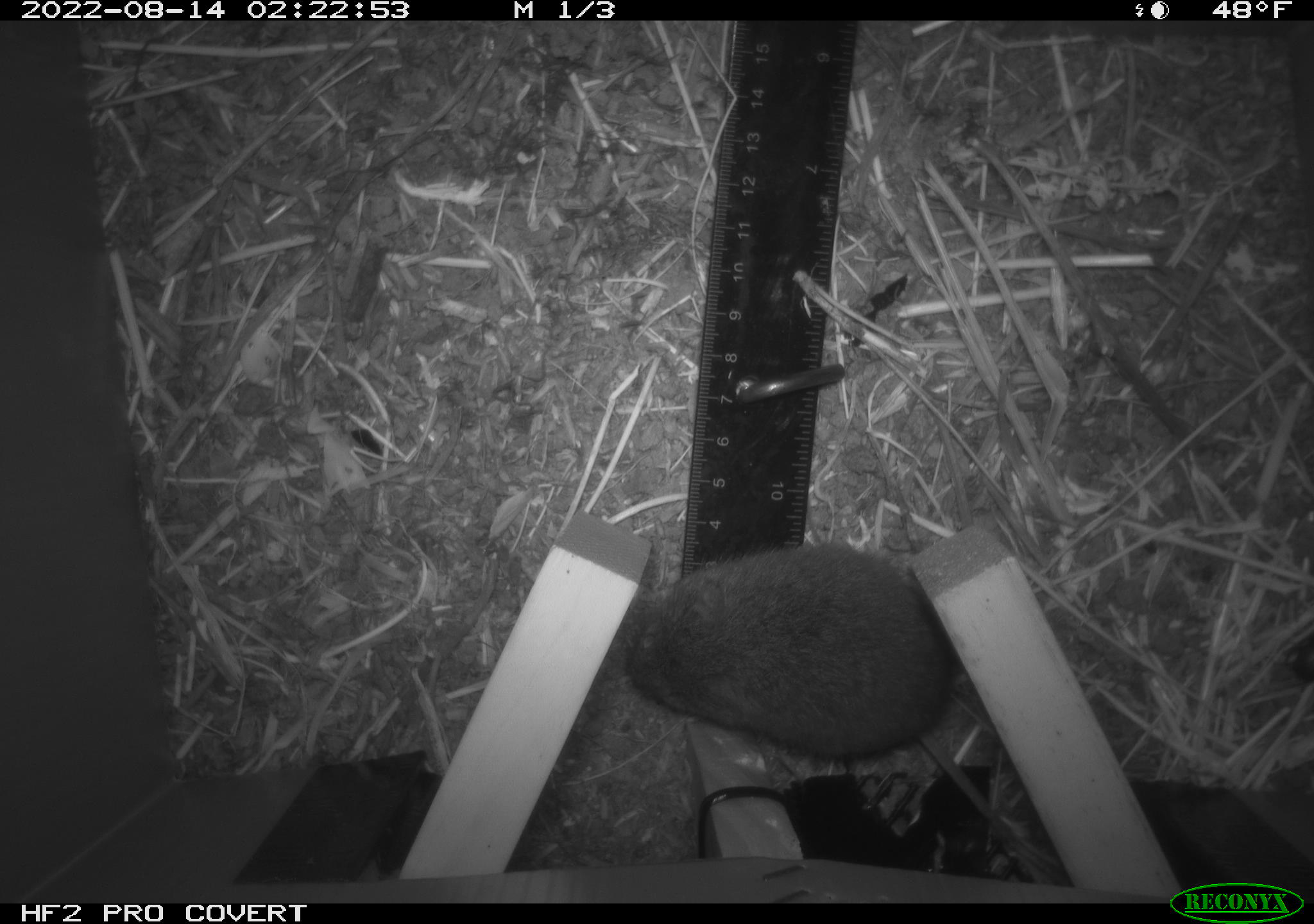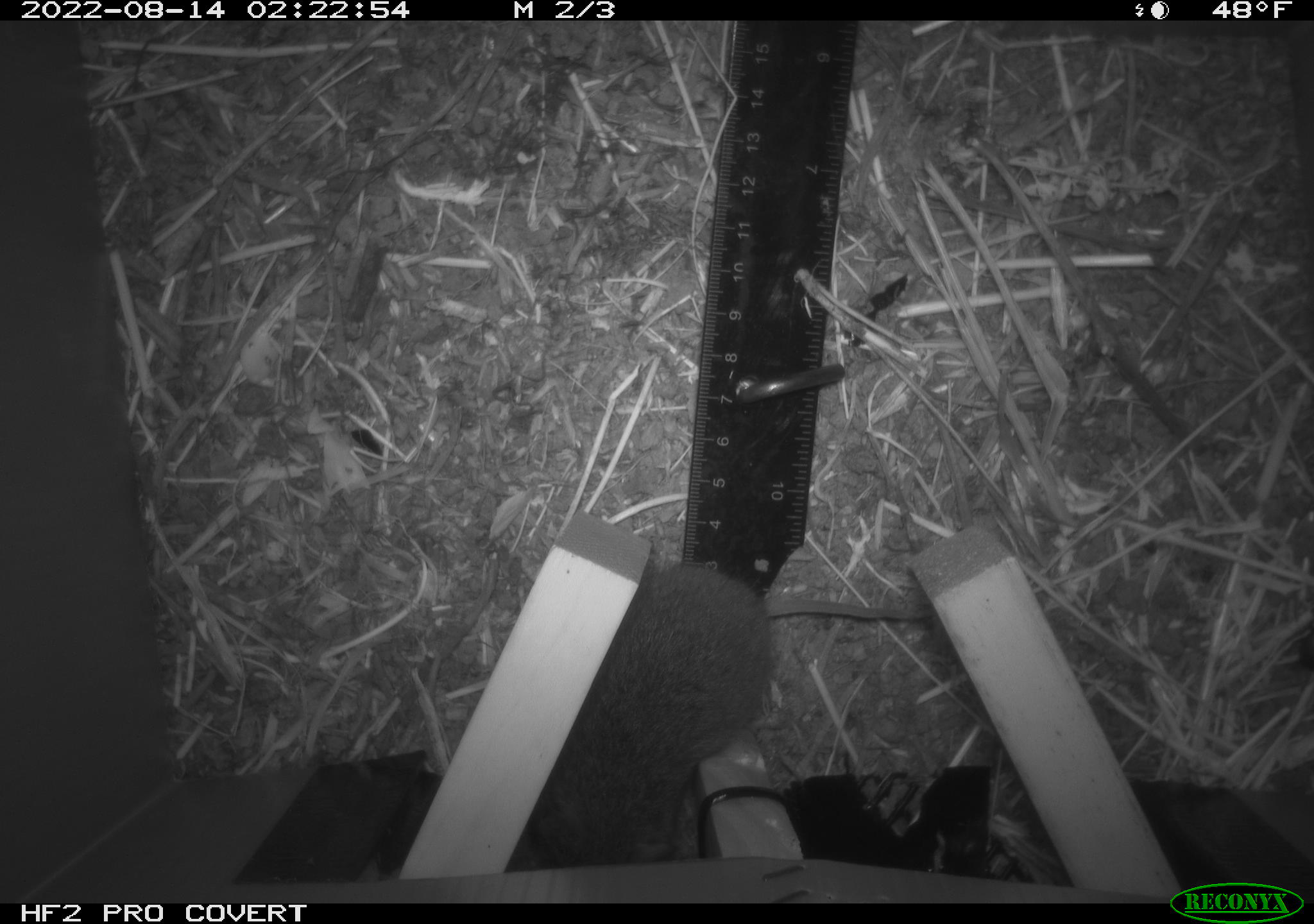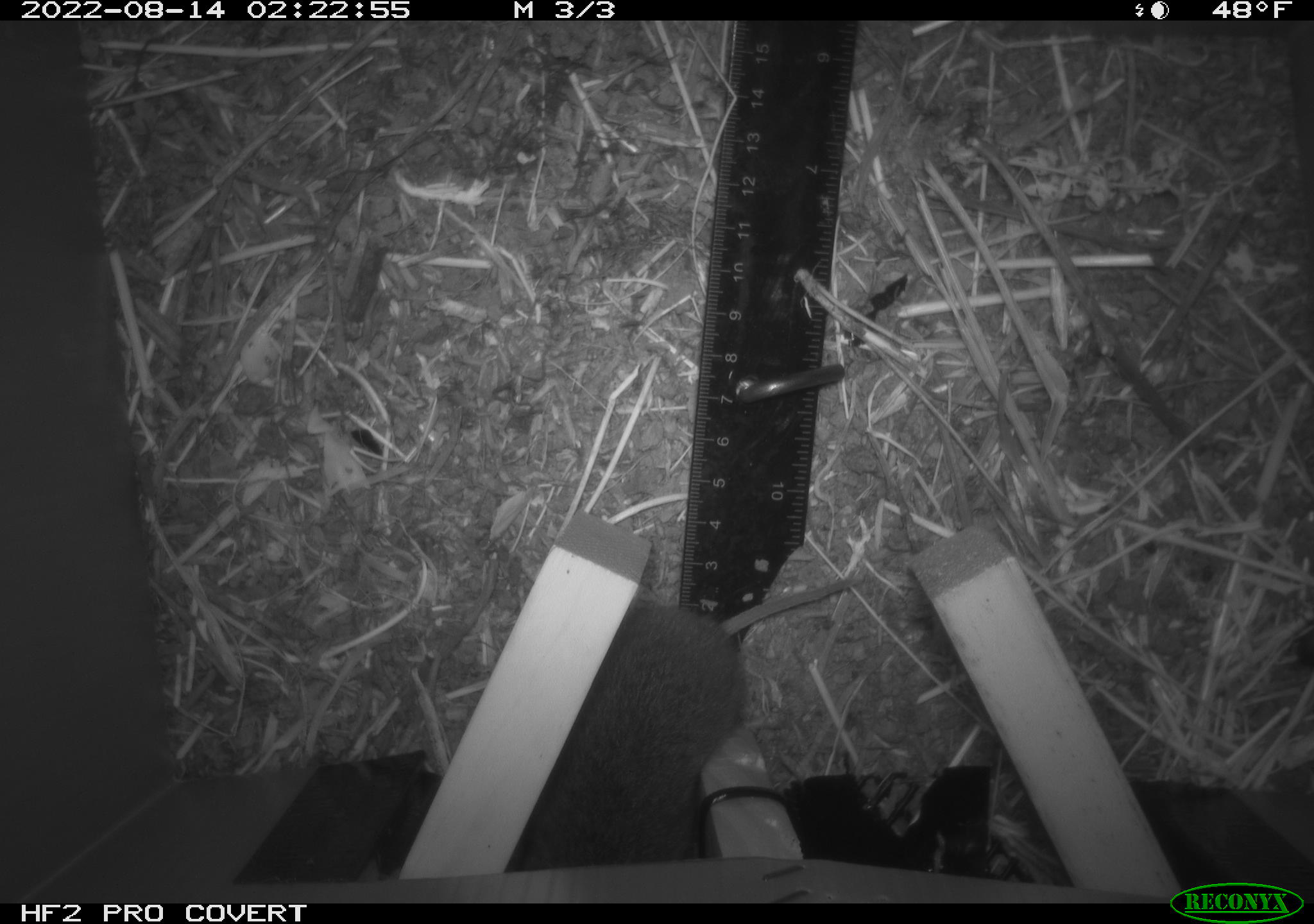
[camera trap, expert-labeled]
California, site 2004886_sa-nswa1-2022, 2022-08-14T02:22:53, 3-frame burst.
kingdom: Animalia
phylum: Chordata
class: Mammalia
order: Rodentia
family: Cricetidae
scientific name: Cricetidae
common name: hamsters, voles, lemmings, and allies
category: cricetidae family